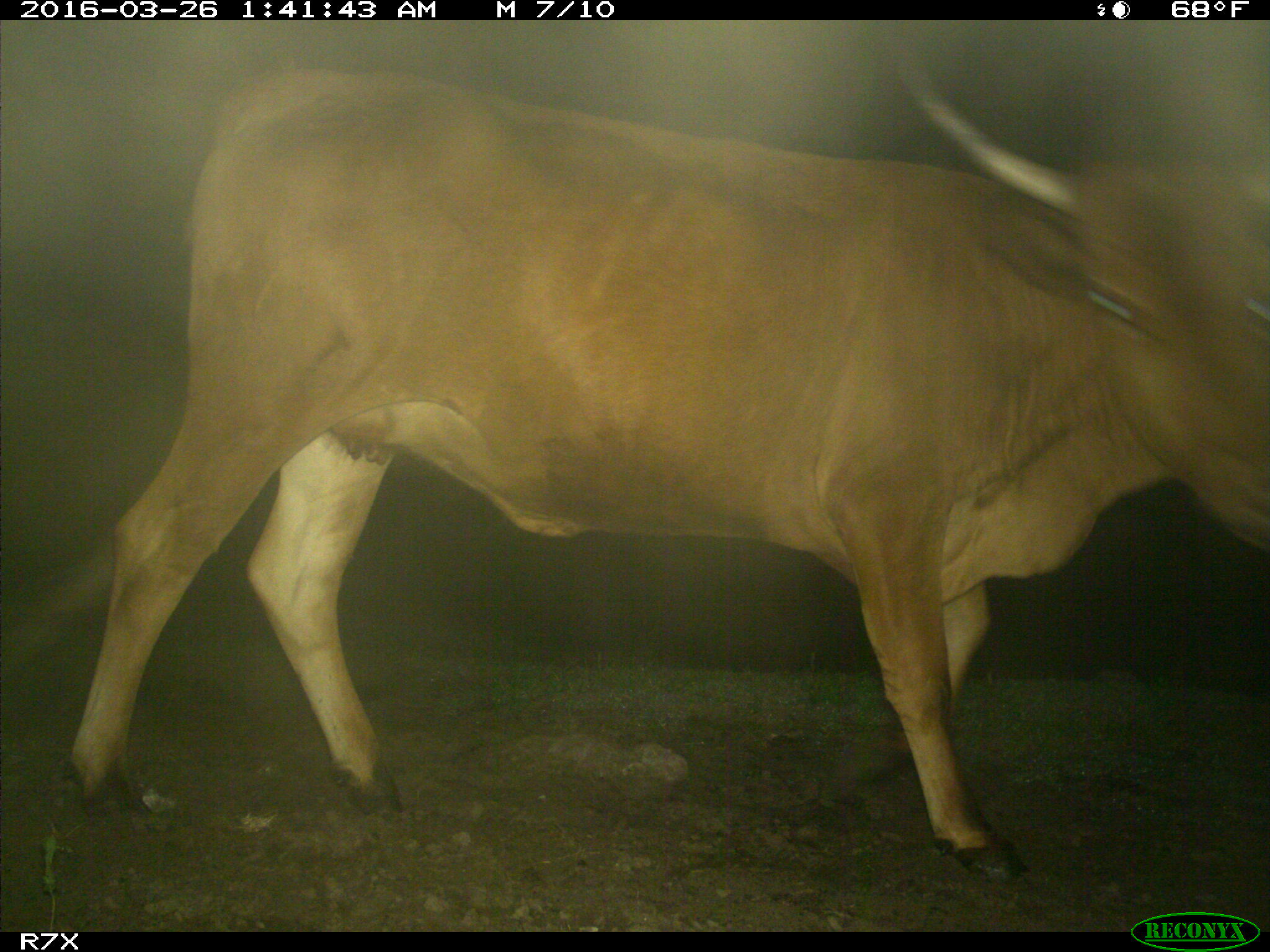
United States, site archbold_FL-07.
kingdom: Animalia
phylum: Chordata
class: Mammalia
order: Artiodactyla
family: Bovidae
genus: Bos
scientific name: Bos taurus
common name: domestic cow